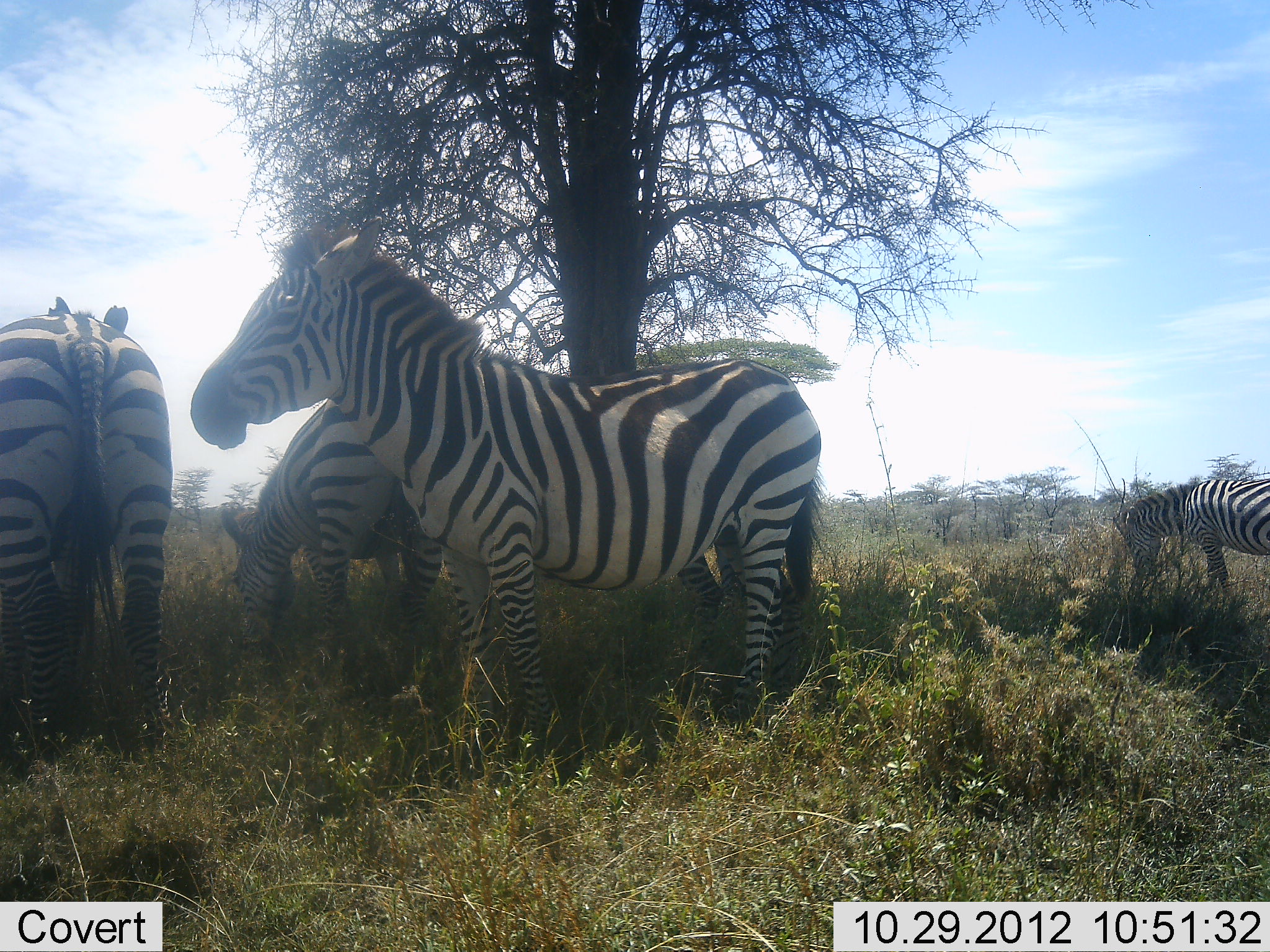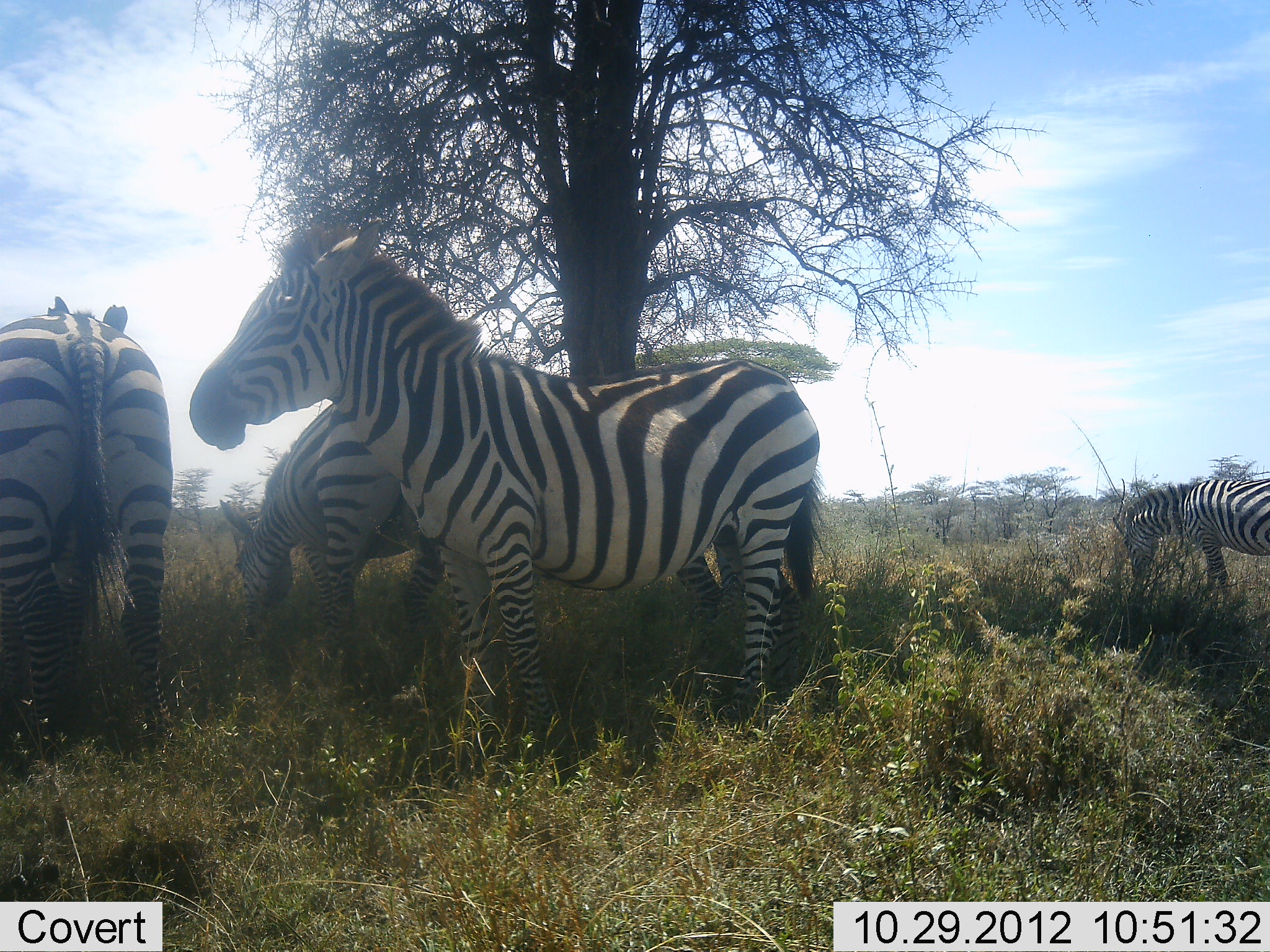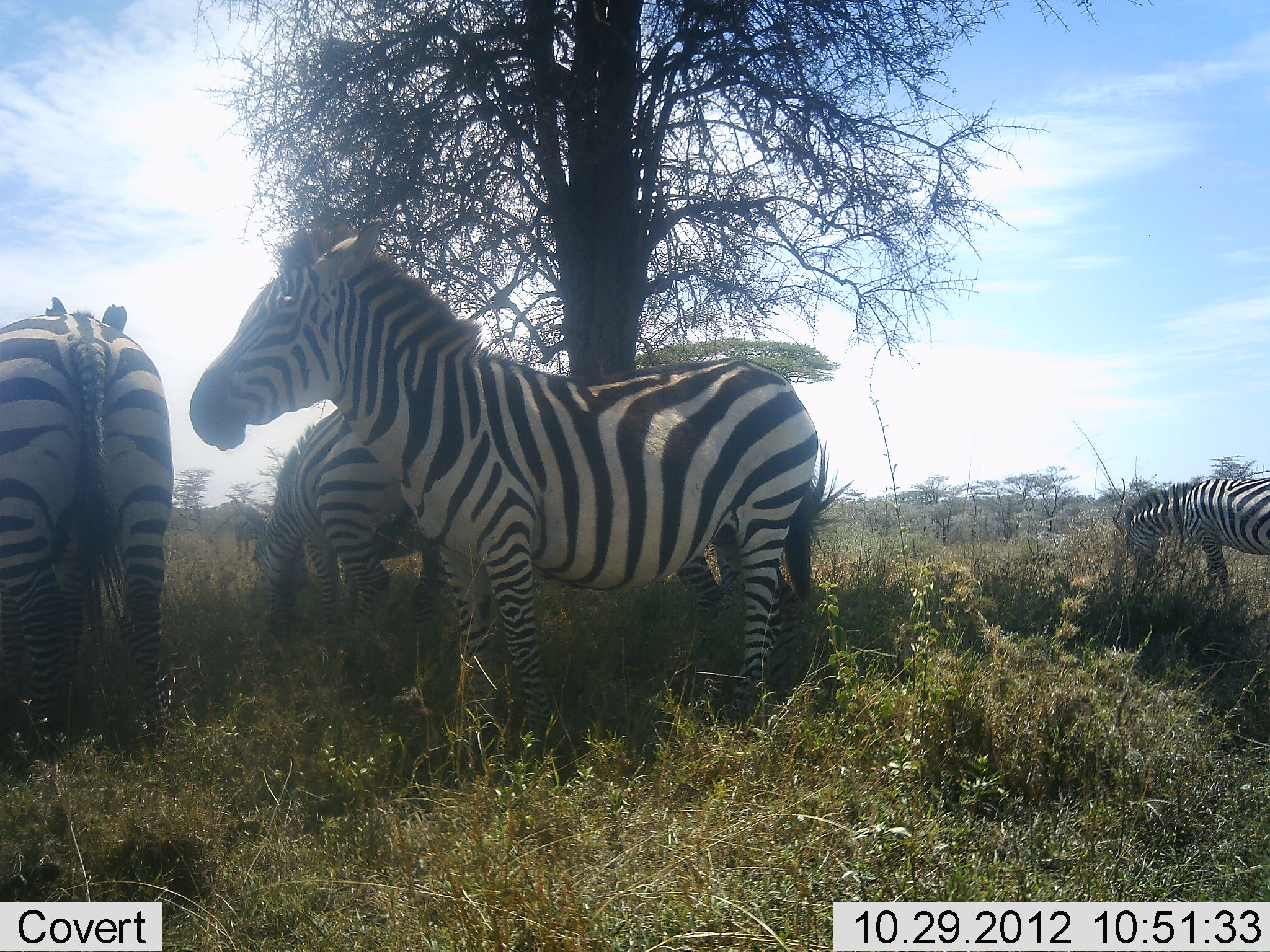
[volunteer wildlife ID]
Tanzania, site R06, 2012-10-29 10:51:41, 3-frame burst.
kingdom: Animalia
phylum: Chordata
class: Mammalia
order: Perissodactyla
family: Equidae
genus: Equus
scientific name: Equus quagga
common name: plains zebra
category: zebra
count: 4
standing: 100%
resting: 10%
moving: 0%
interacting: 0%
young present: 0%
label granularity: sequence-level